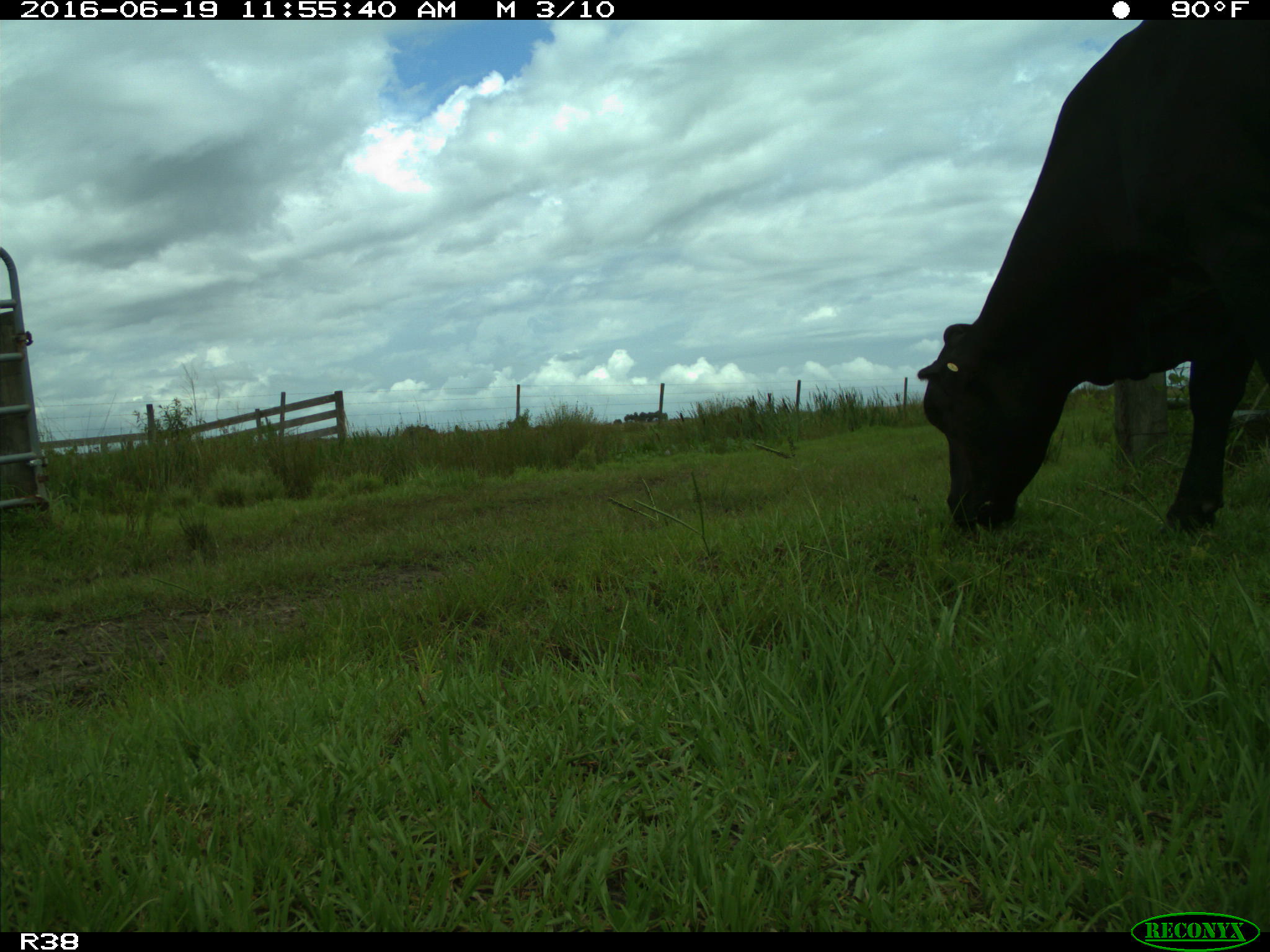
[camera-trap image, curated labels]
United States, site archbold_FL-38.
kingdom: Animalia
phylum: Chordata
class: Mammalia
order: Artiodactyla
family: Bovidae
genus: Bos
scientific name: Bos taurus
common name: domestic cow